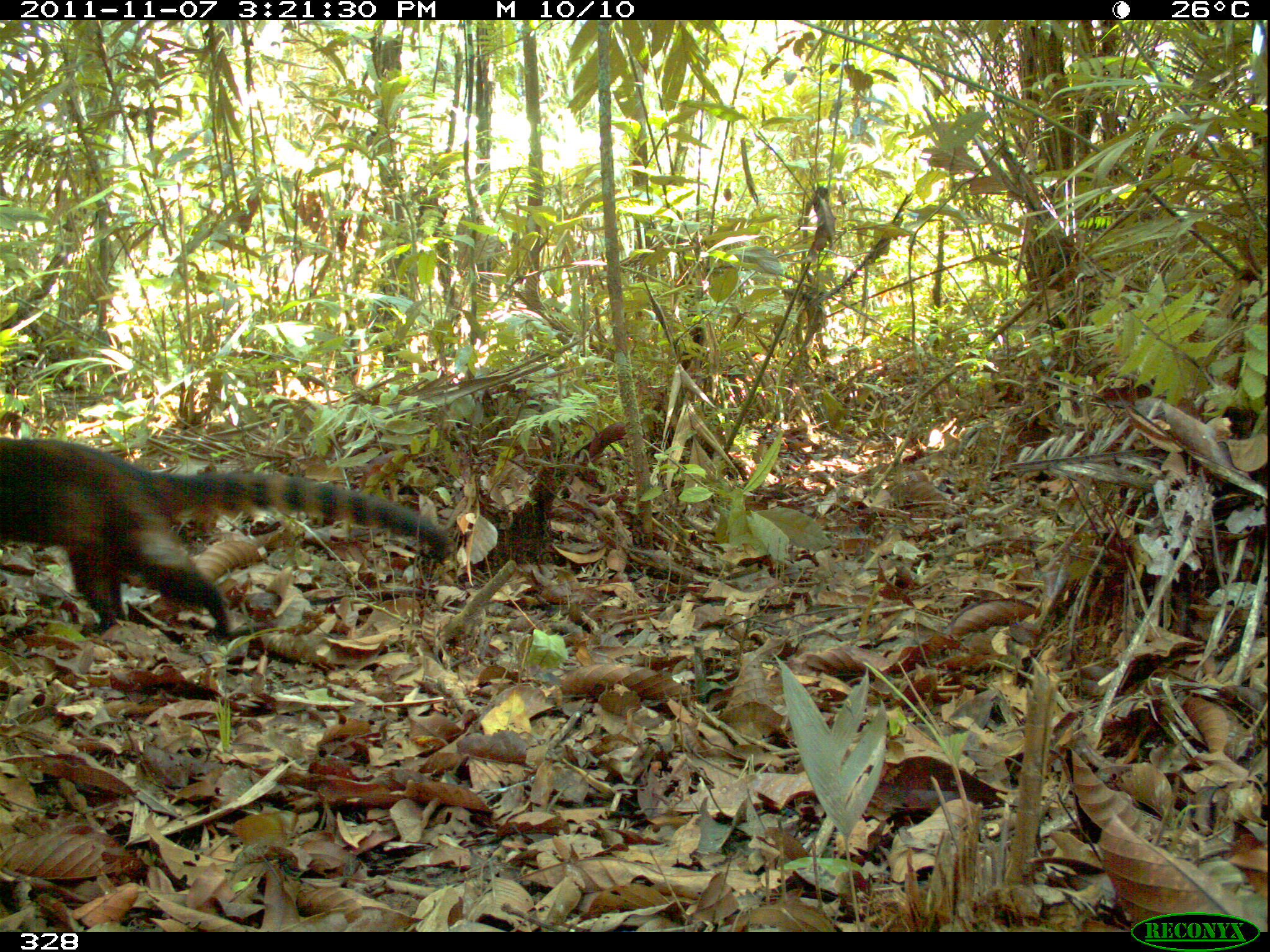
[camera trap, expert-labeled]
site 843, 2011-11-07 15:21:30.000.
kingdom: Animalia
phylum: Chordata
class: Mammalia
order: Carnivora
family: Procyonidae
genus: Nasua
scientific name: Nasua nasua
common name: south american coati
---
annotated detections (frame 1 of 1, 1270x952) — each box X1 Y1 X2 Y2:
nasua nasua: 0 431 451 639